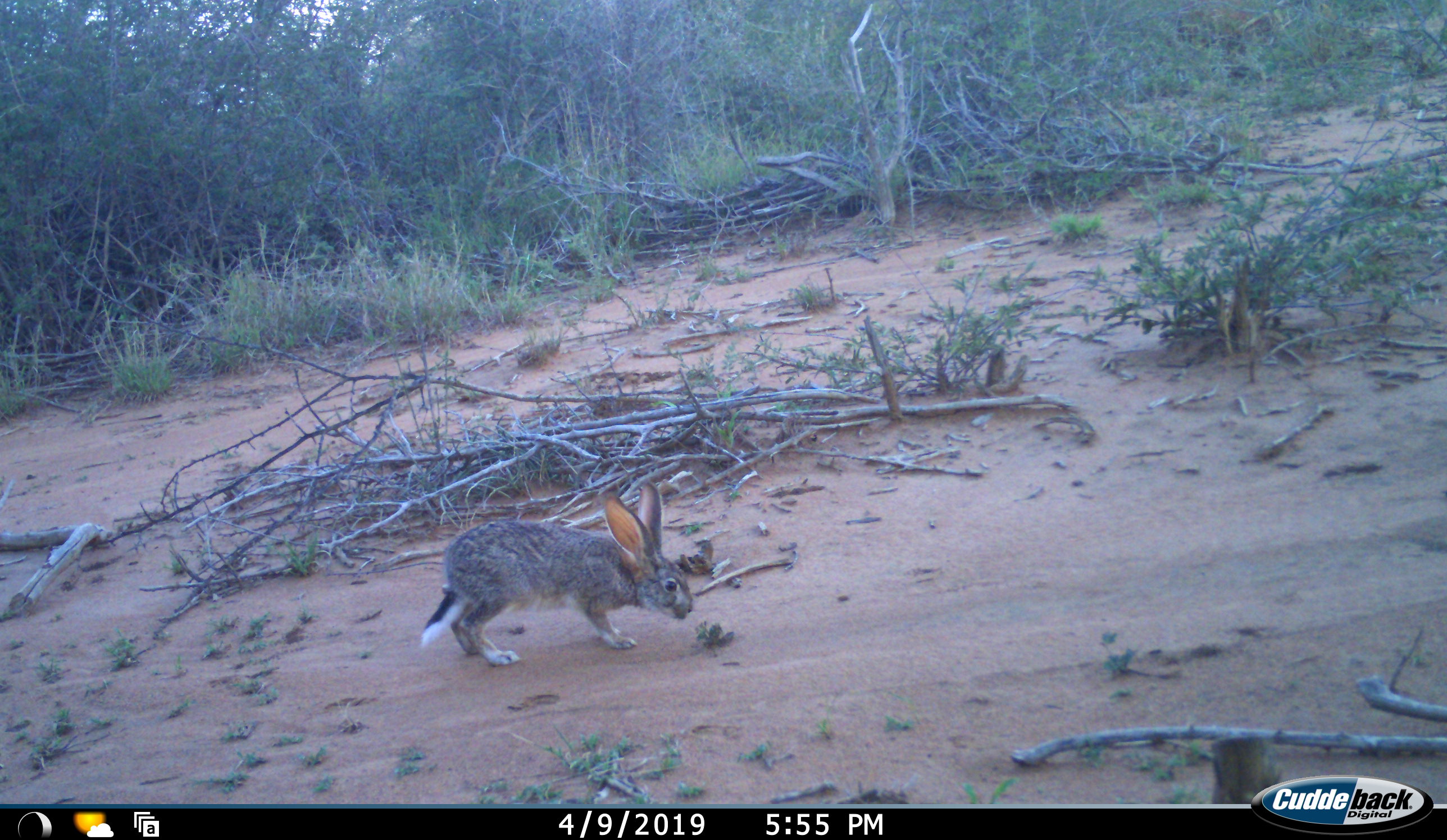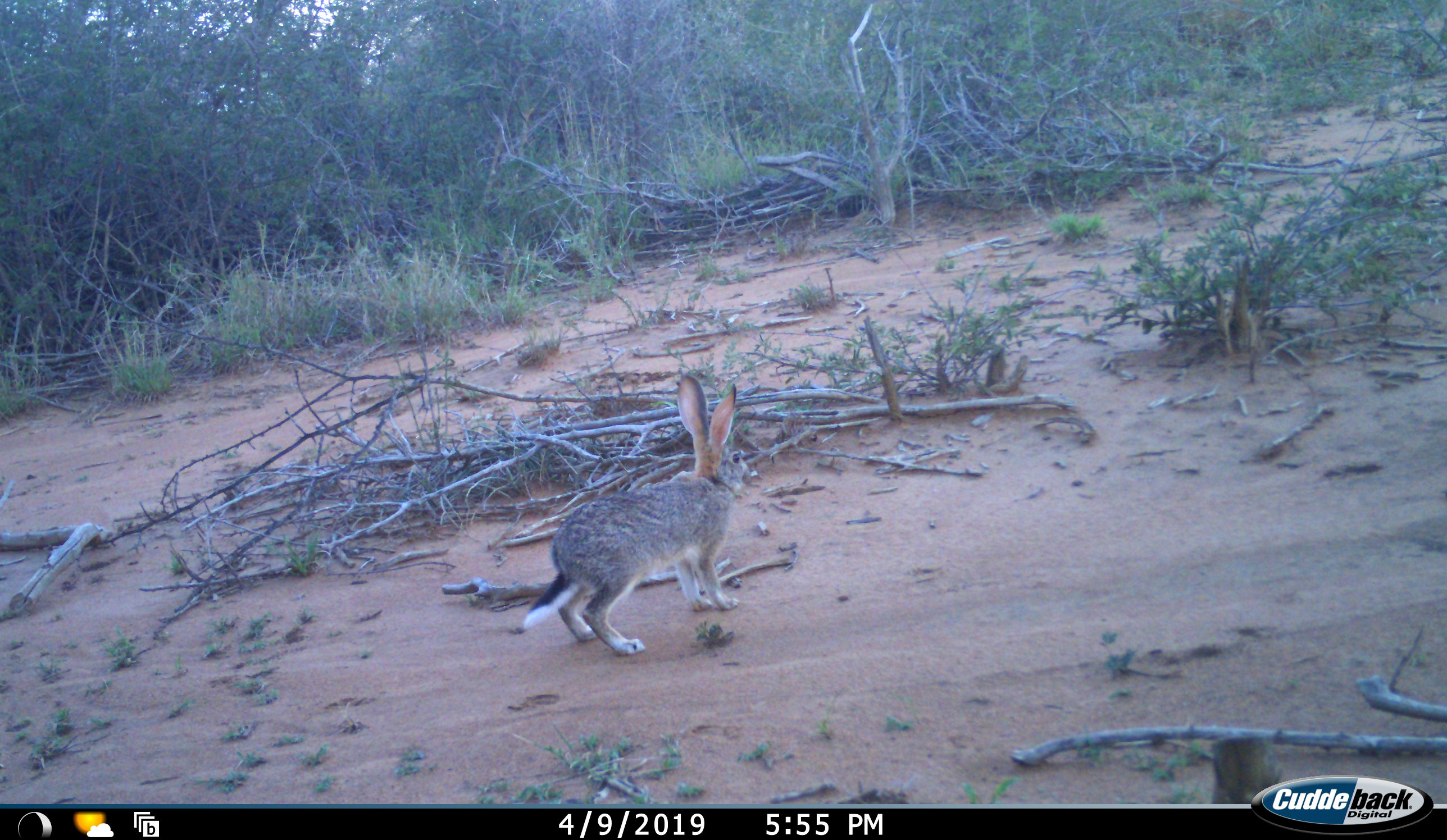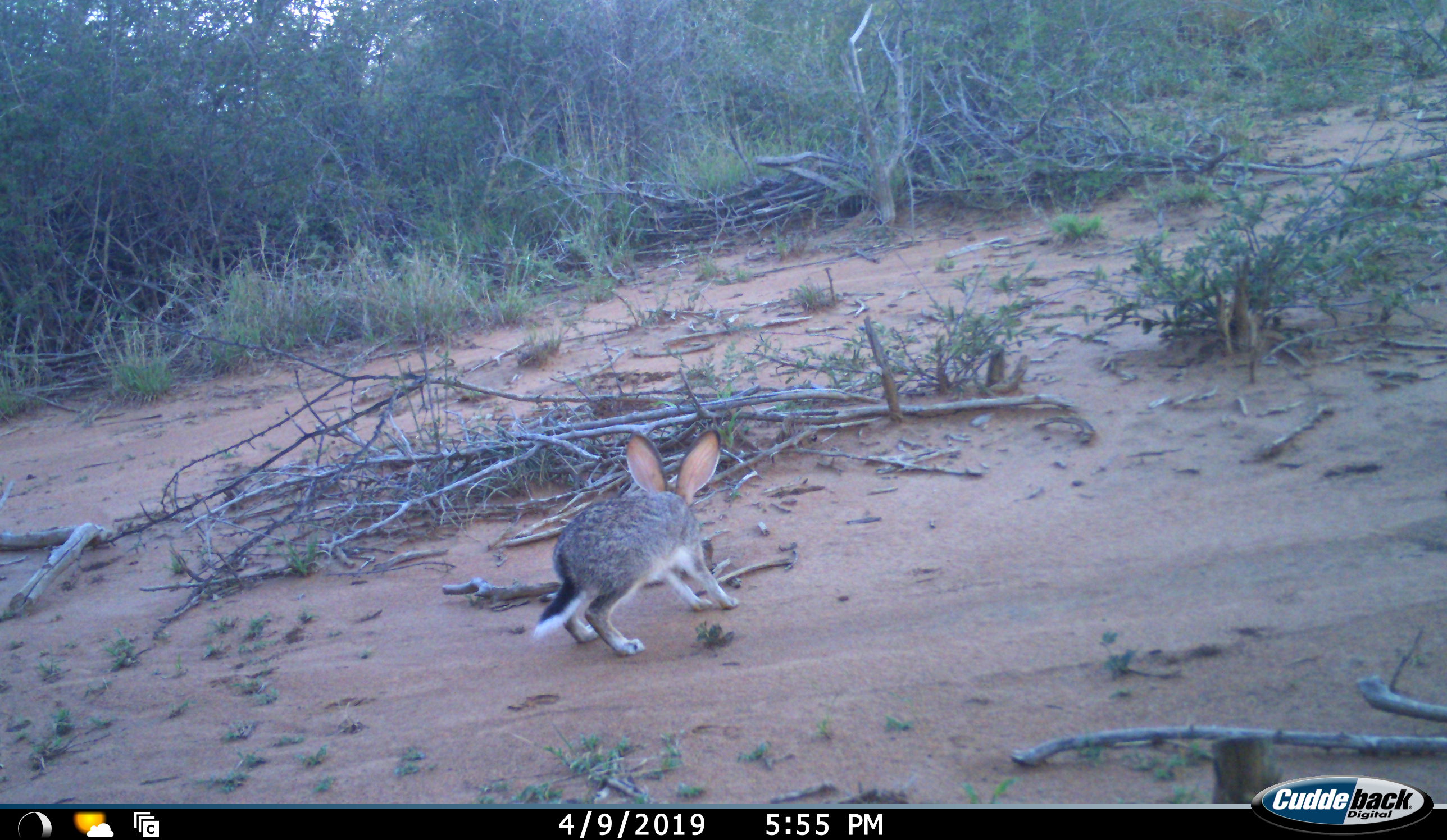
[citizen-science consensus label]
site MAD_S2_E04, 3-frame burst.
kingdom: Animalia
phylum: Chordata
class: Mammalia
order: Lagomorpha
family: Leporidae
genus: Lepus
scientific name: Lepus capensis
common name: cape hare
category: harecape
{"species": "harecape (cape hare) (Lepus capensis)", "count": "1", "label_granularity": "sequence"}